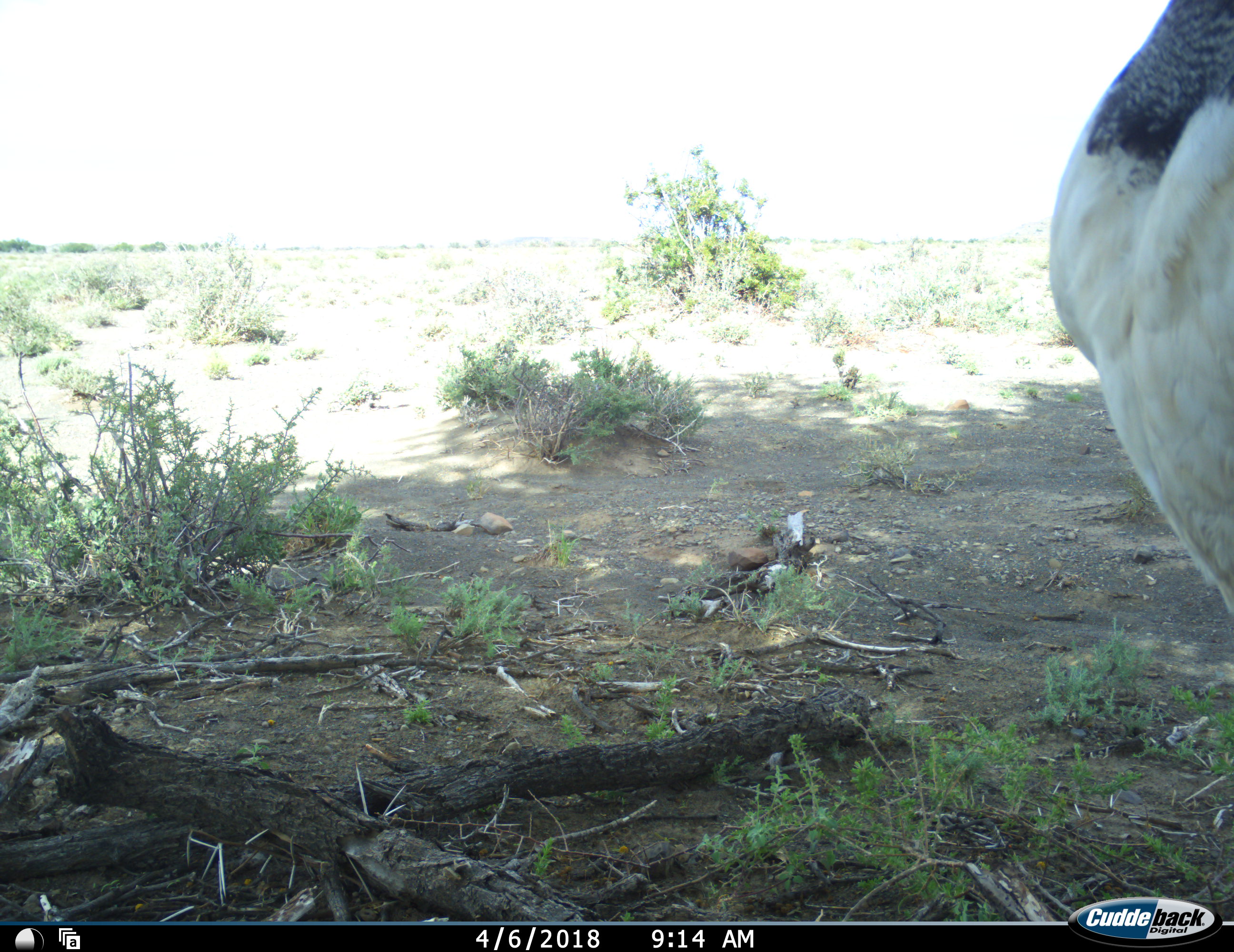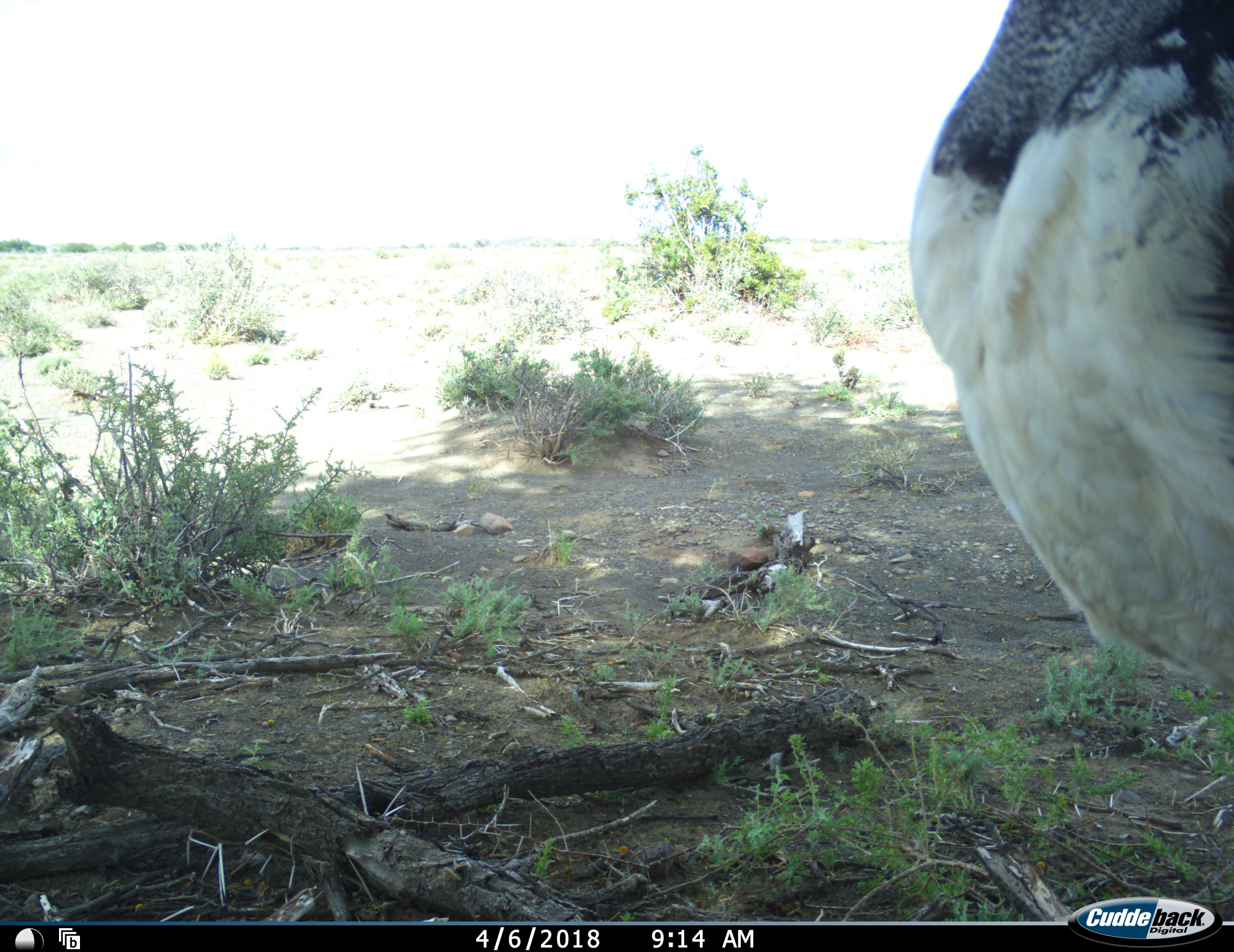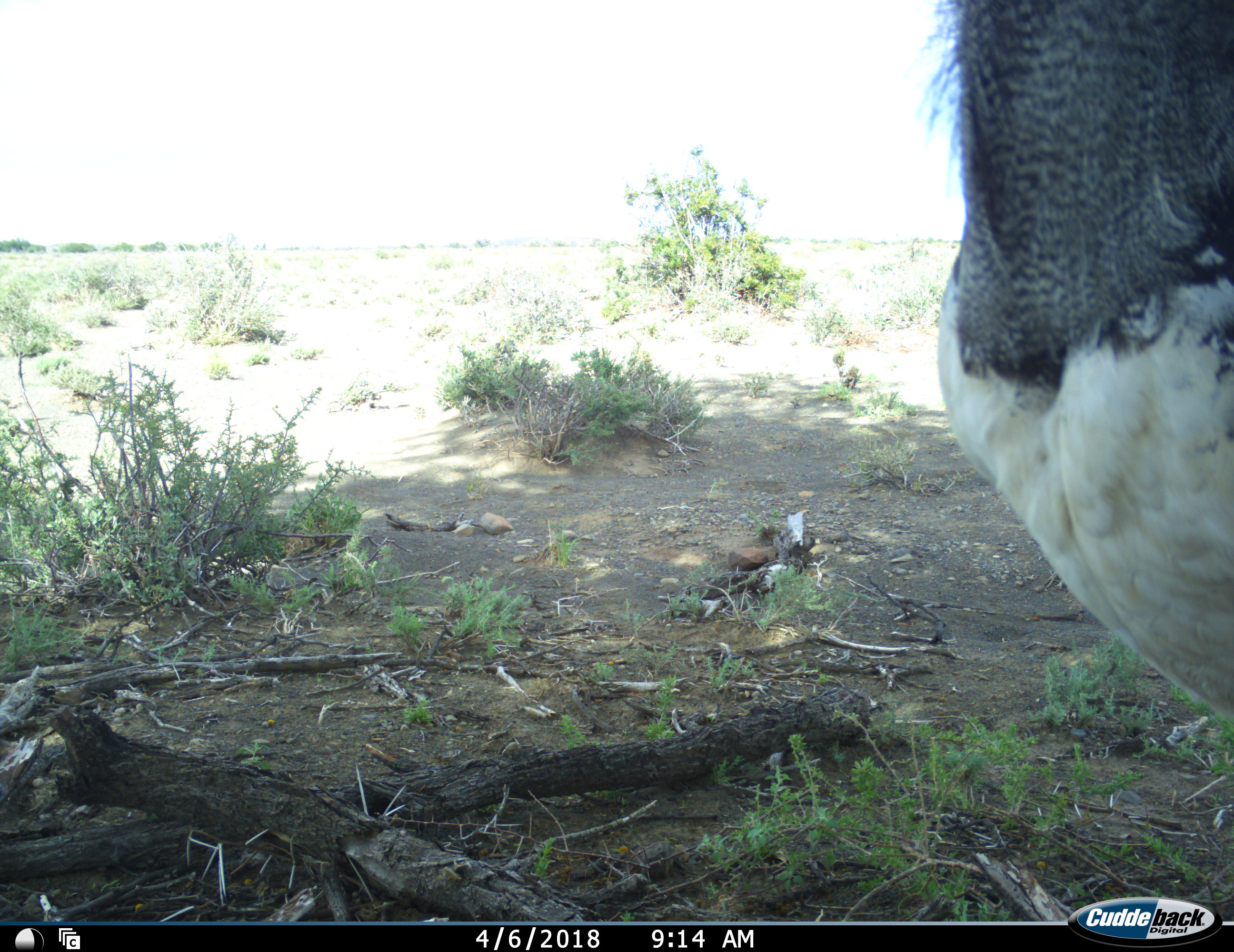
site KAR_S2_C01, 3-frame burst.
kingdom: Animalia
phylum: Chordata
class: Aves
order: Otidiformes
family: Otididae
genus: Ardeotis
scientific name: Ardeotis kori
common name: kori bustard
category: bustardkori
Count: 1.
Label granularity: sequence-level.